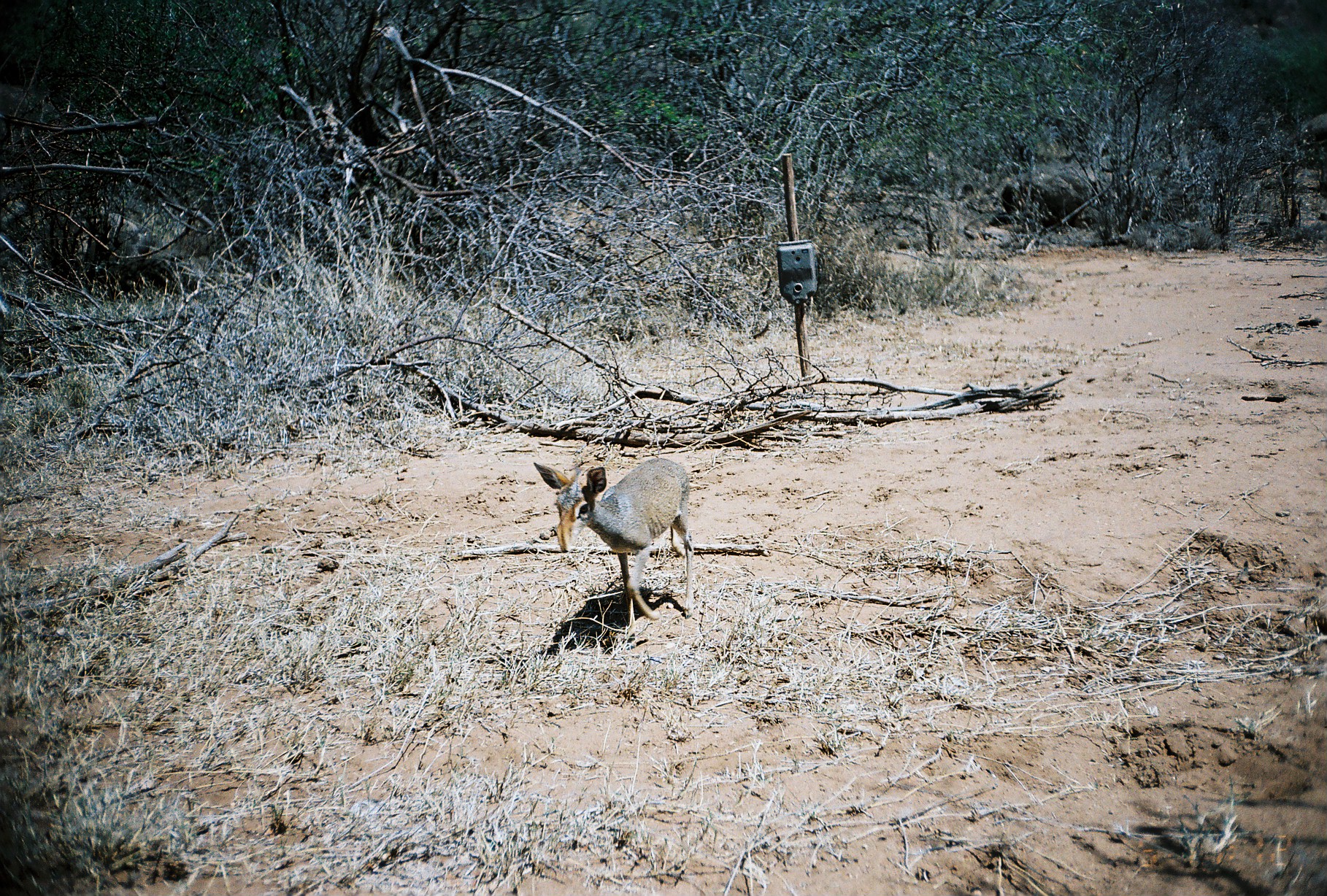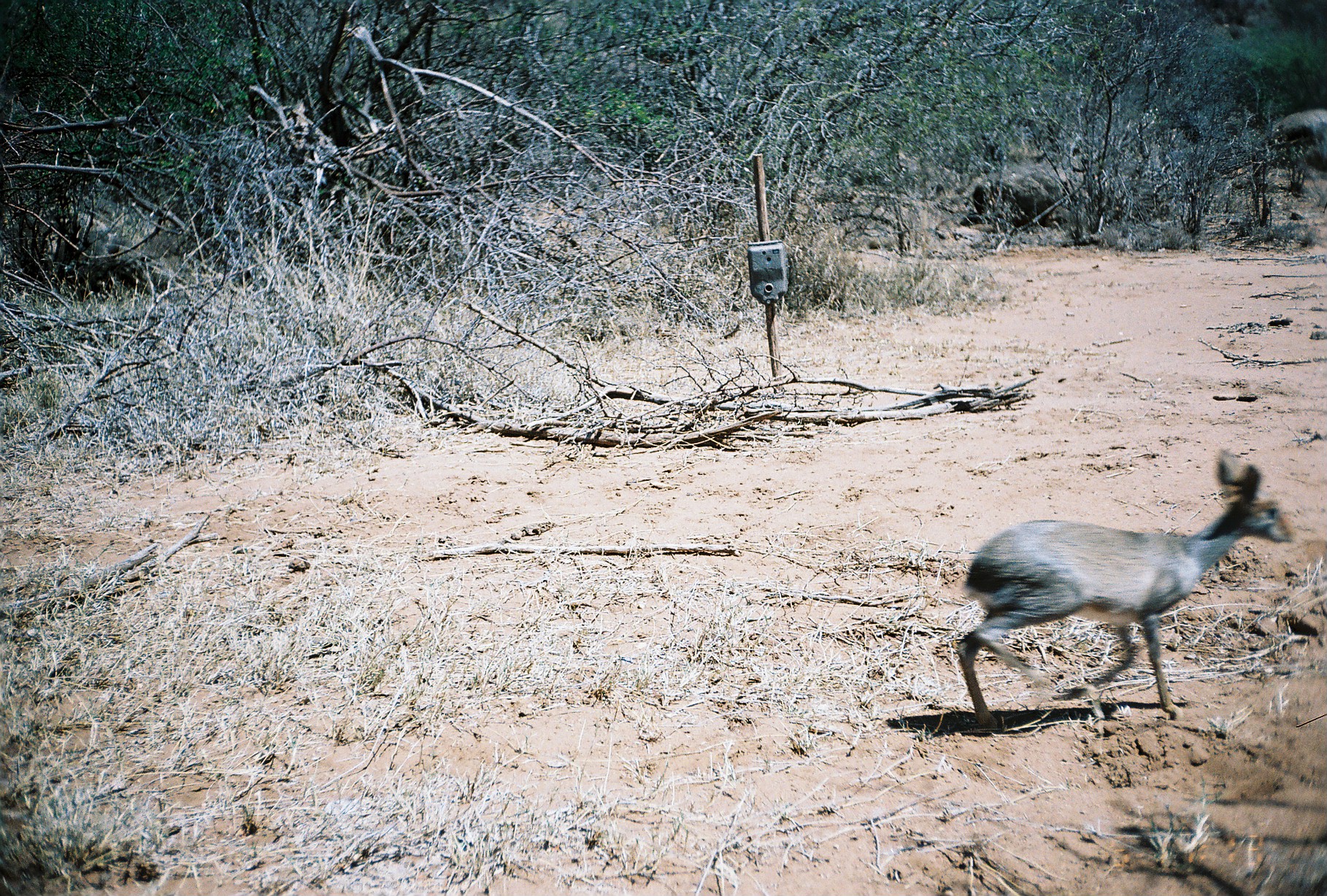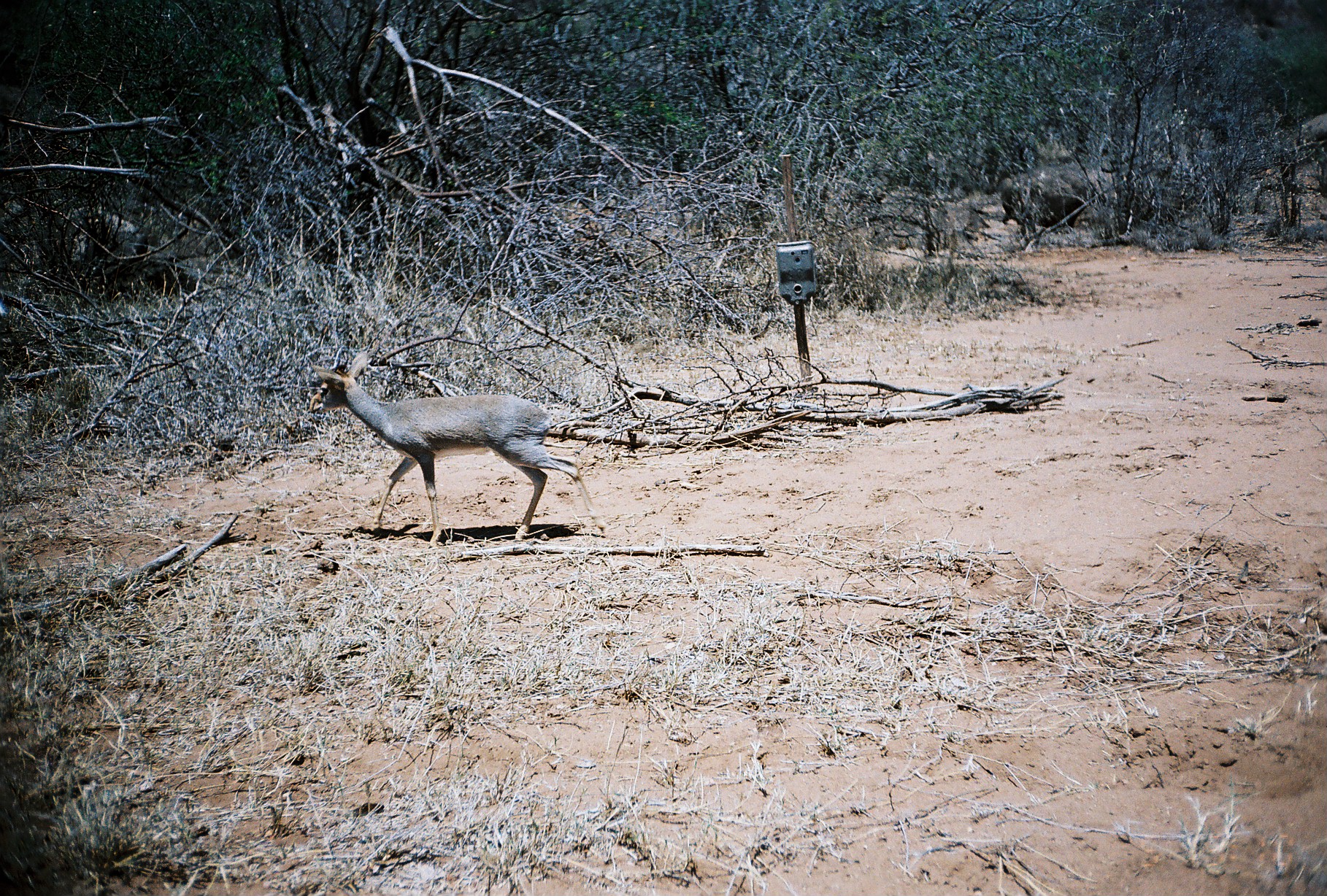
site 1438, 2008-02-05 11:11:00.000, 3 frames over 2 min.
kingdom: Animalia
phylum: Chordata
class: Mammalia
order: Artiodactyla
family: Bovidae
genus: Madoqua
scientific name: Madoqua guentheri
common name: günther's dik-dik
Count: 1.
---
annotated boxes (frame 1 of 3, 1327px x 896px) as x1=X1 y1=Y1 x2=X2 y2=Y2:
madoqua guentheri: x1=532 y1=457 x2=694 y2=650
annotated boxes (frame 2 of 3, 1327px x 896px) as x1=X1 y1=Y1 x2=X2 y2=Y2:
madoqua guentheri: x1=954 y1=449 x2=1295 y2=730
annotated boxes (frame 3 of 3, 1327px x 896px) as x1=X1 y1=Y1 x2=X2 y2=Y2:
madoqua guentheri: x1=306 y1=349 x2=609 y2=549